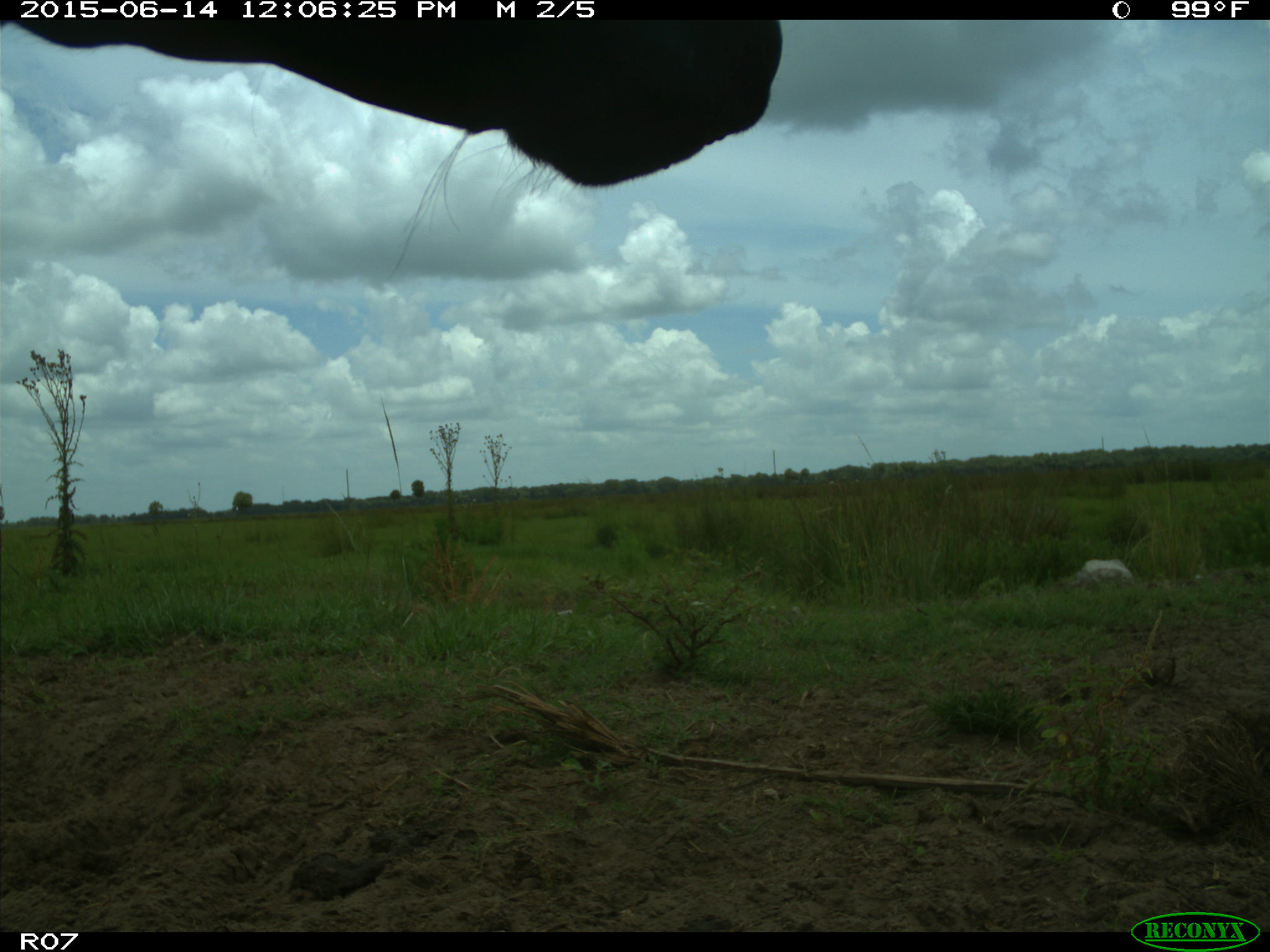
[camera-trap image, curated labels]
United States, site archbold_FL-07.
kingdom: Animalia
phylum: Chordata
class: Mammalia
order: Artiodactyla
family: Bovidae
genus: Bos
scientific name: Bos taurus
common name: domestic cow